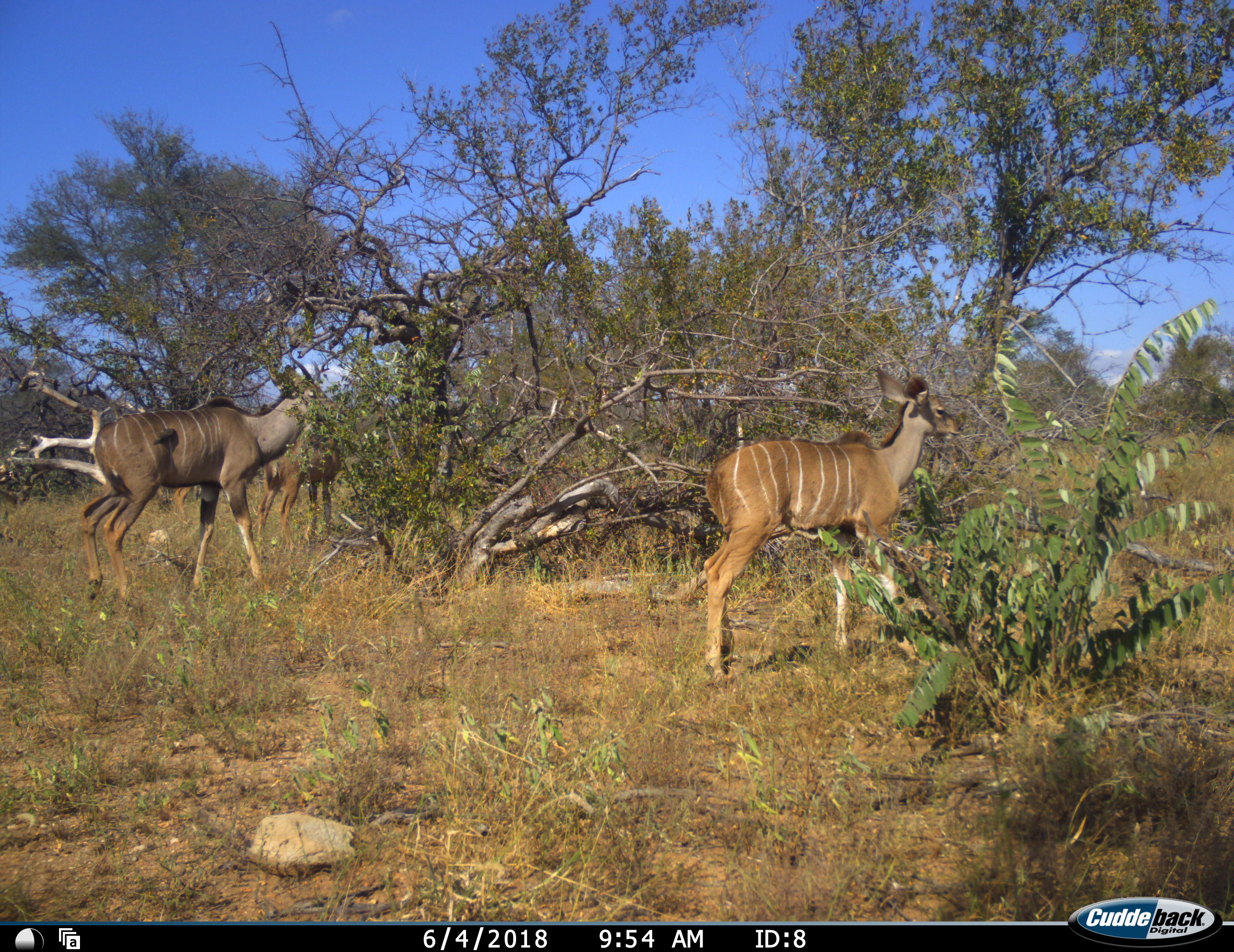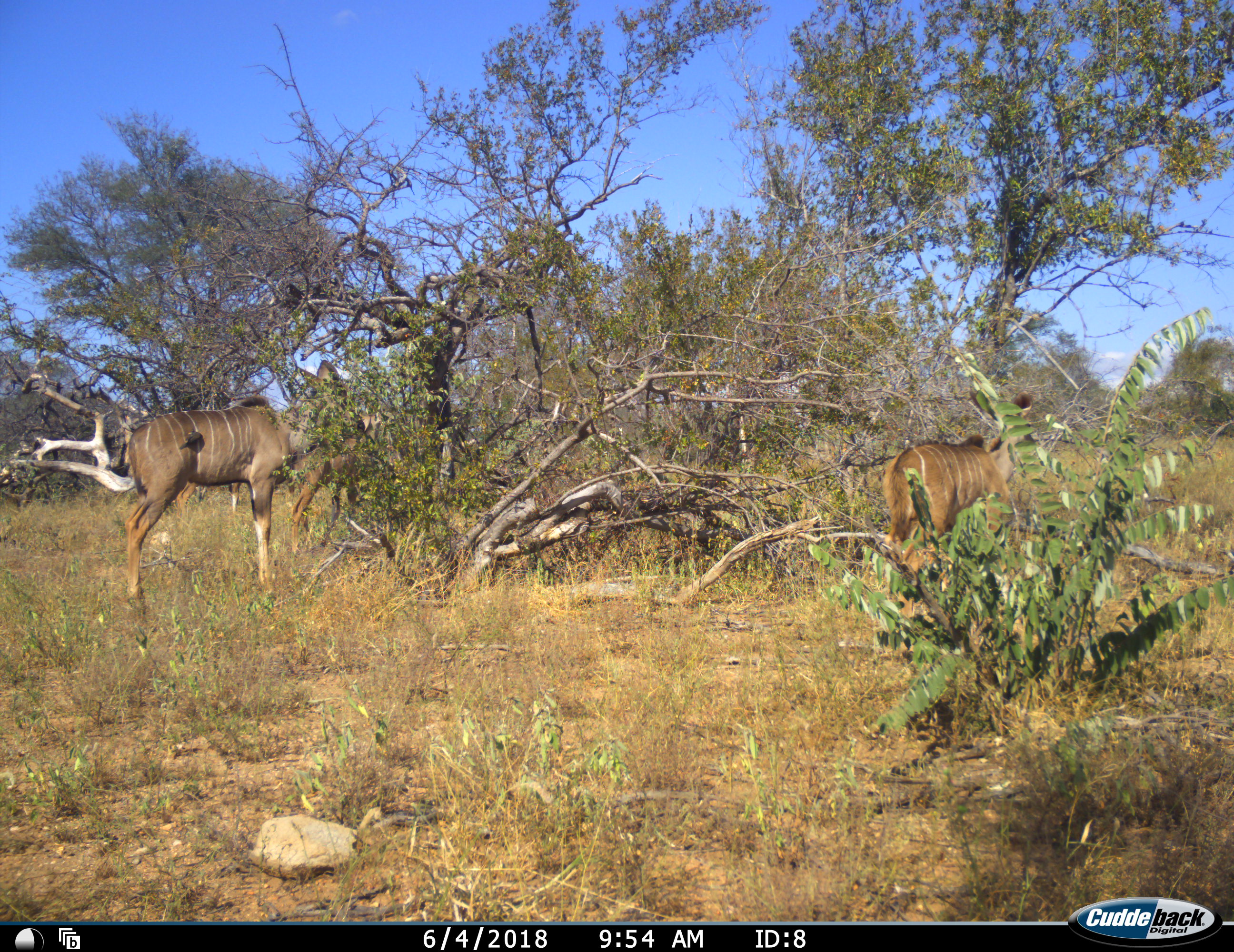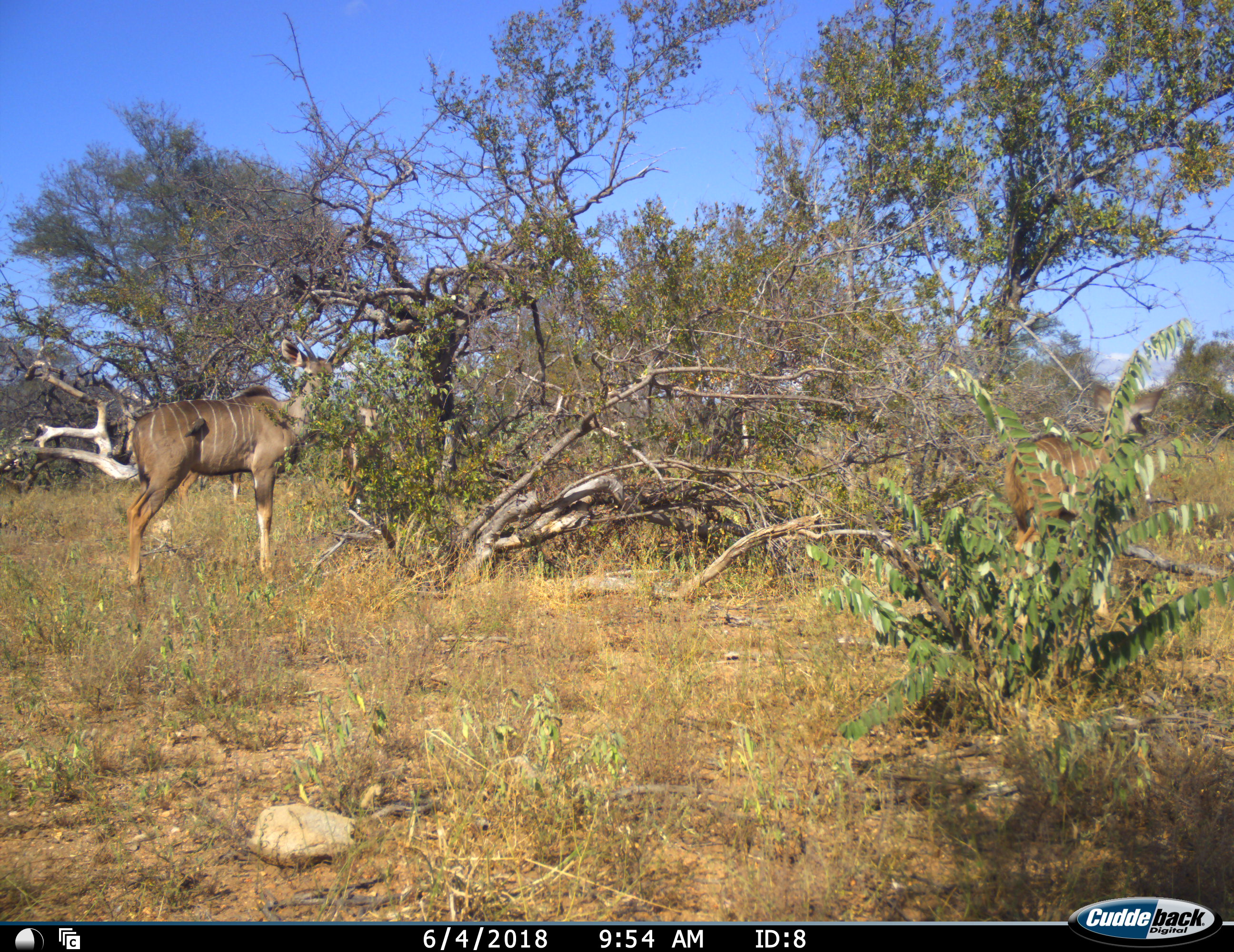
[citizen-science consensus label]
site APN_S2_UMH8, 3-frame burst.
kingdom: Animalia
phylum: Chordata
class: Mammalia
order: Artiodactyla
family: Bovidae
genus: Tragelaphus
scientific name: Tragelaphus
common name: kudu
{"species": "kudu (Tragelaphus)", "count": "3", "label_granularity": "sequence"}